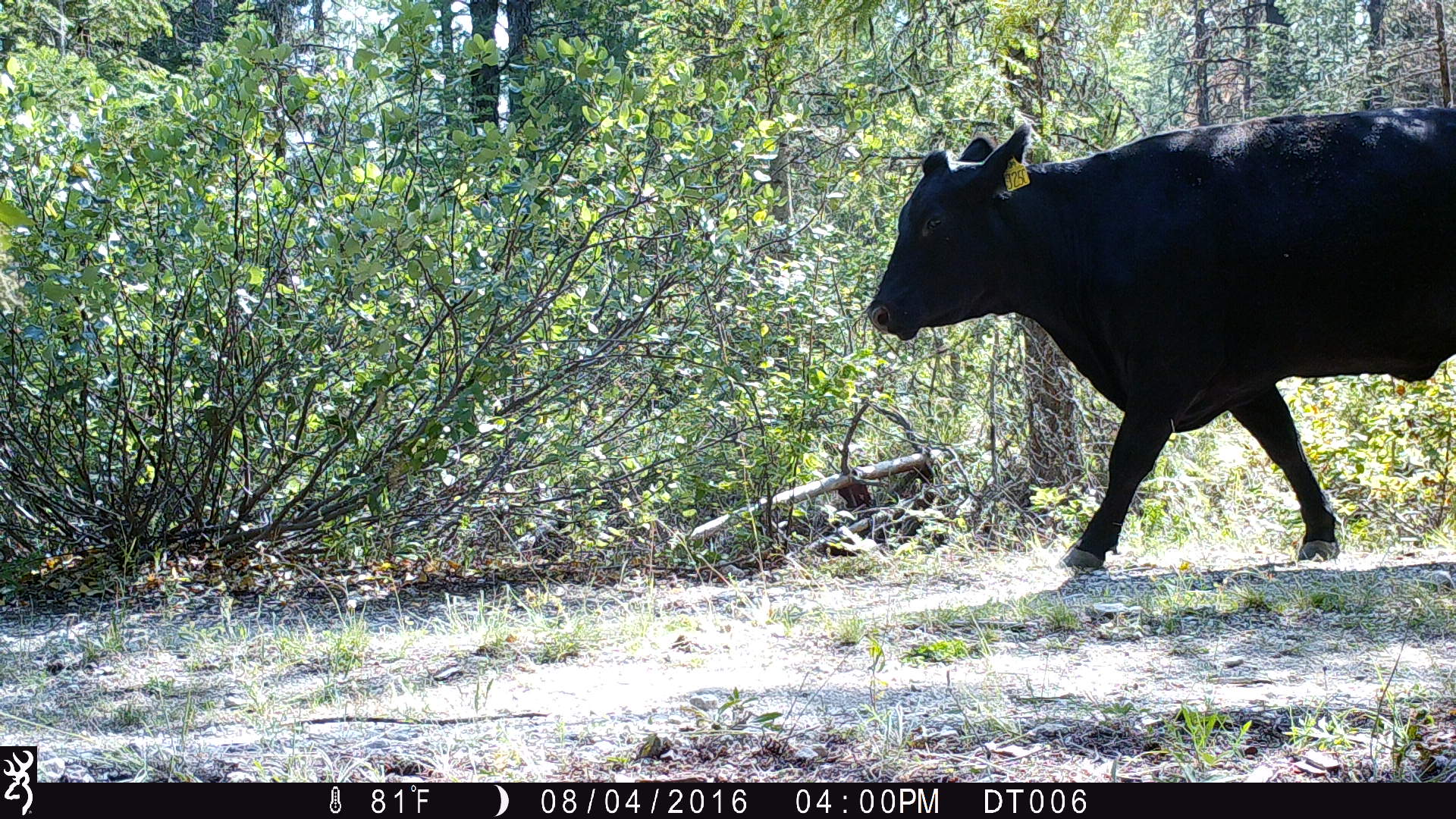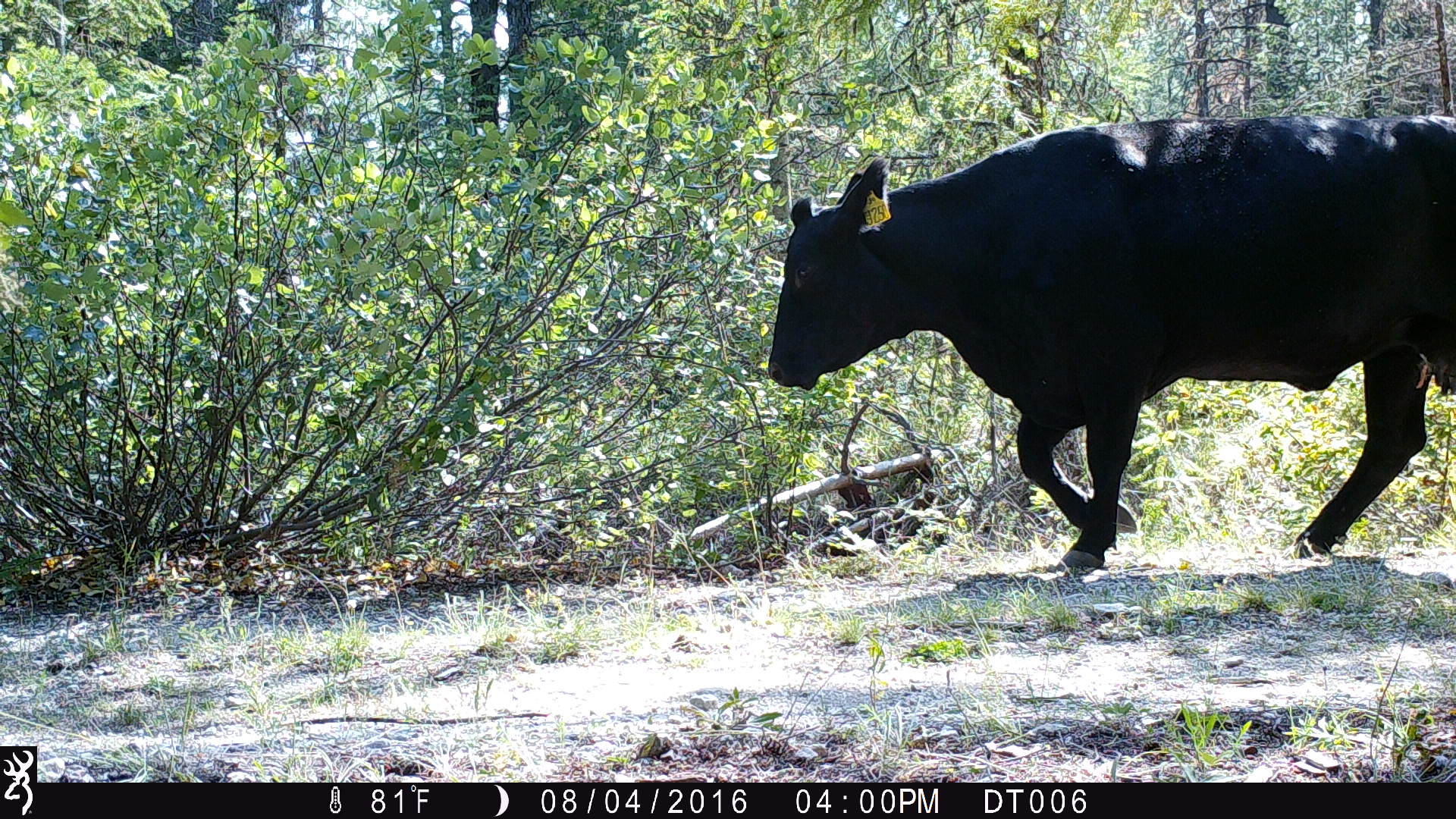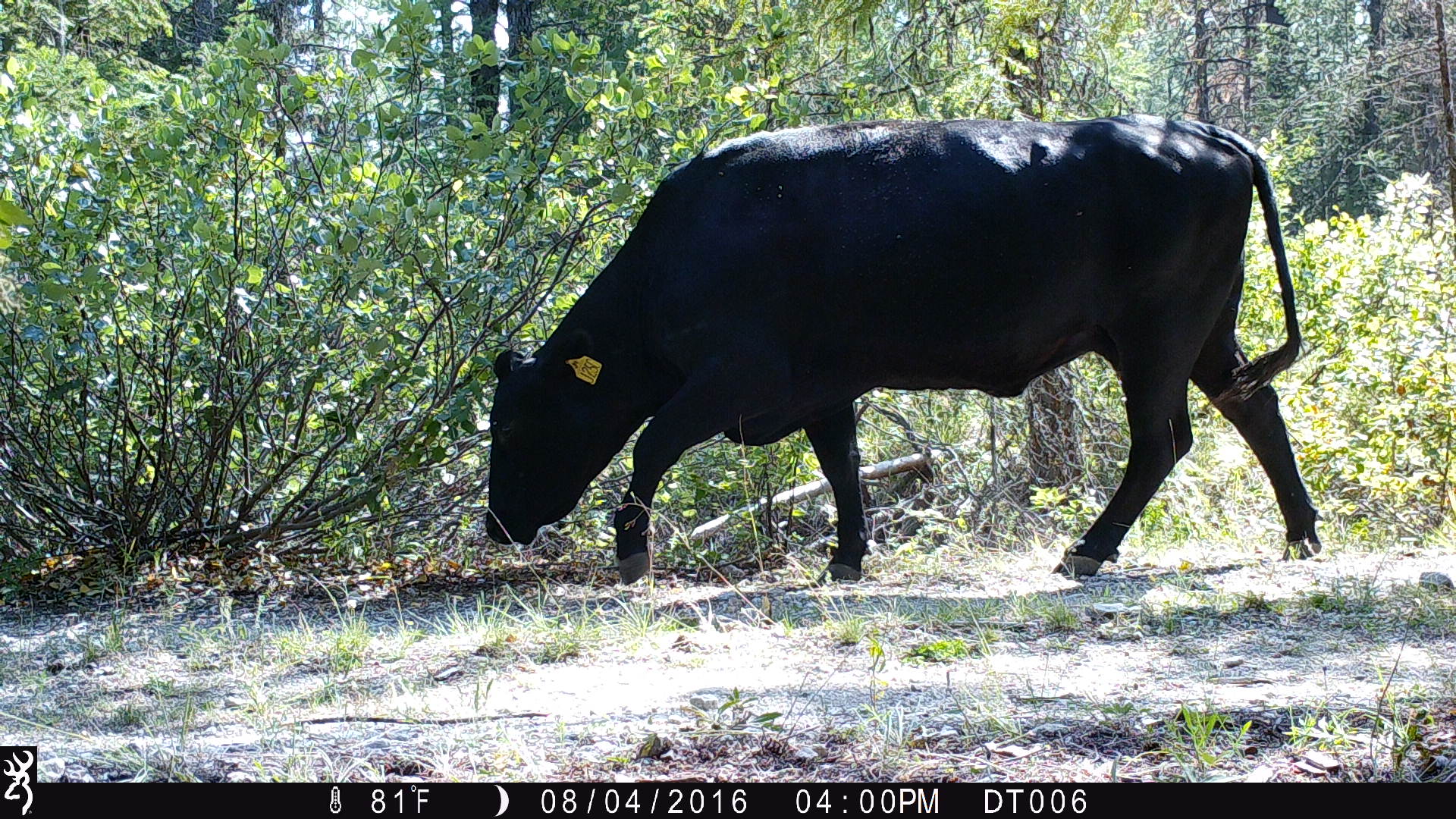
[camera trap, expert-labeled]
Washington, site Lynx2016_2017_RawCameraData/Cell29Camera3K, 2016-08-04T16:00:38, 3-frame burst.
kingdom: Animalia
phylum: Chordata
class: Mammalia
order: Artiodactyla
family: Bovidae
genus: Bos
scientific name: Bos taurus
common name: domestic cattle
Domestic cattle (Bos taurus). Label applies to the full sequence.